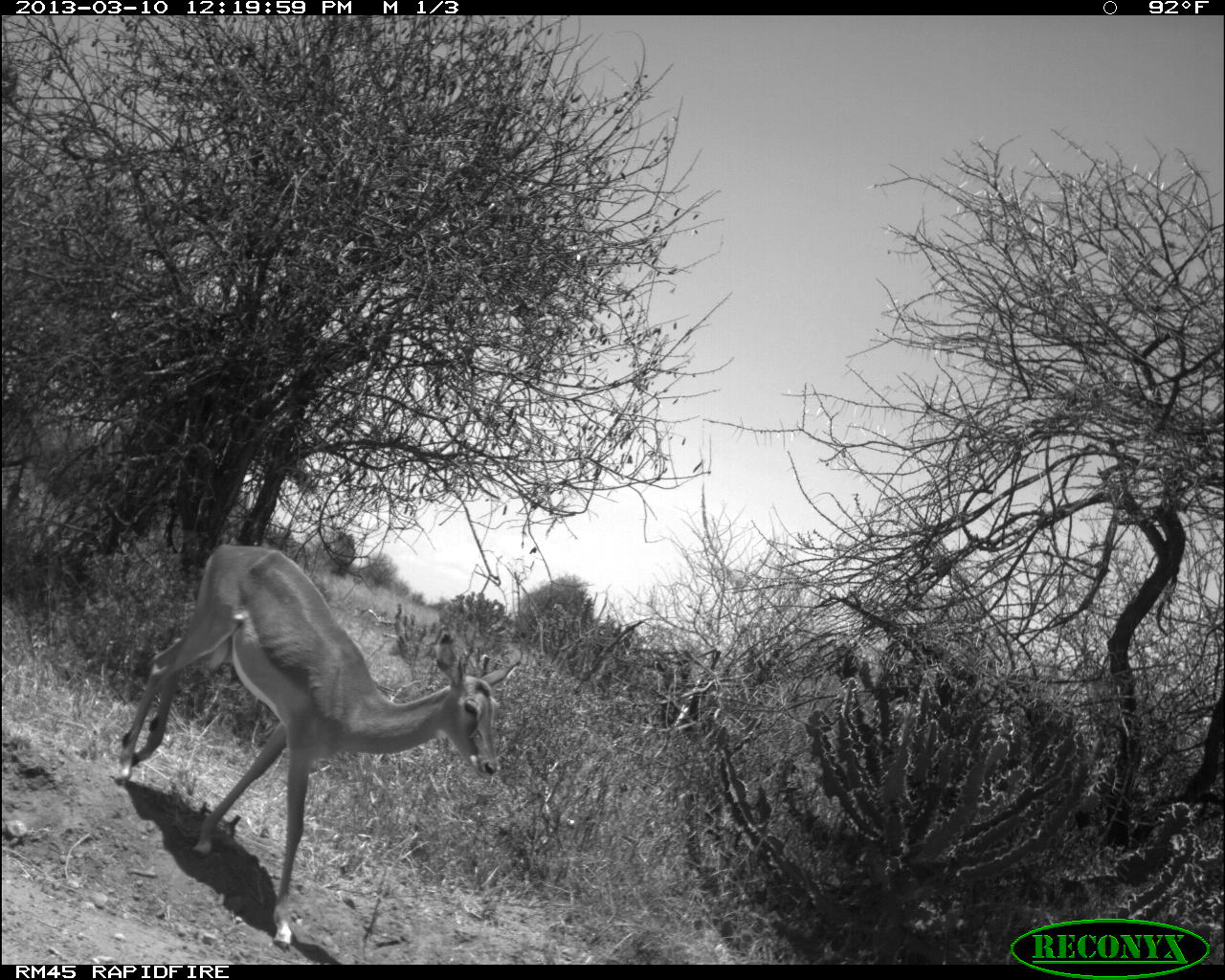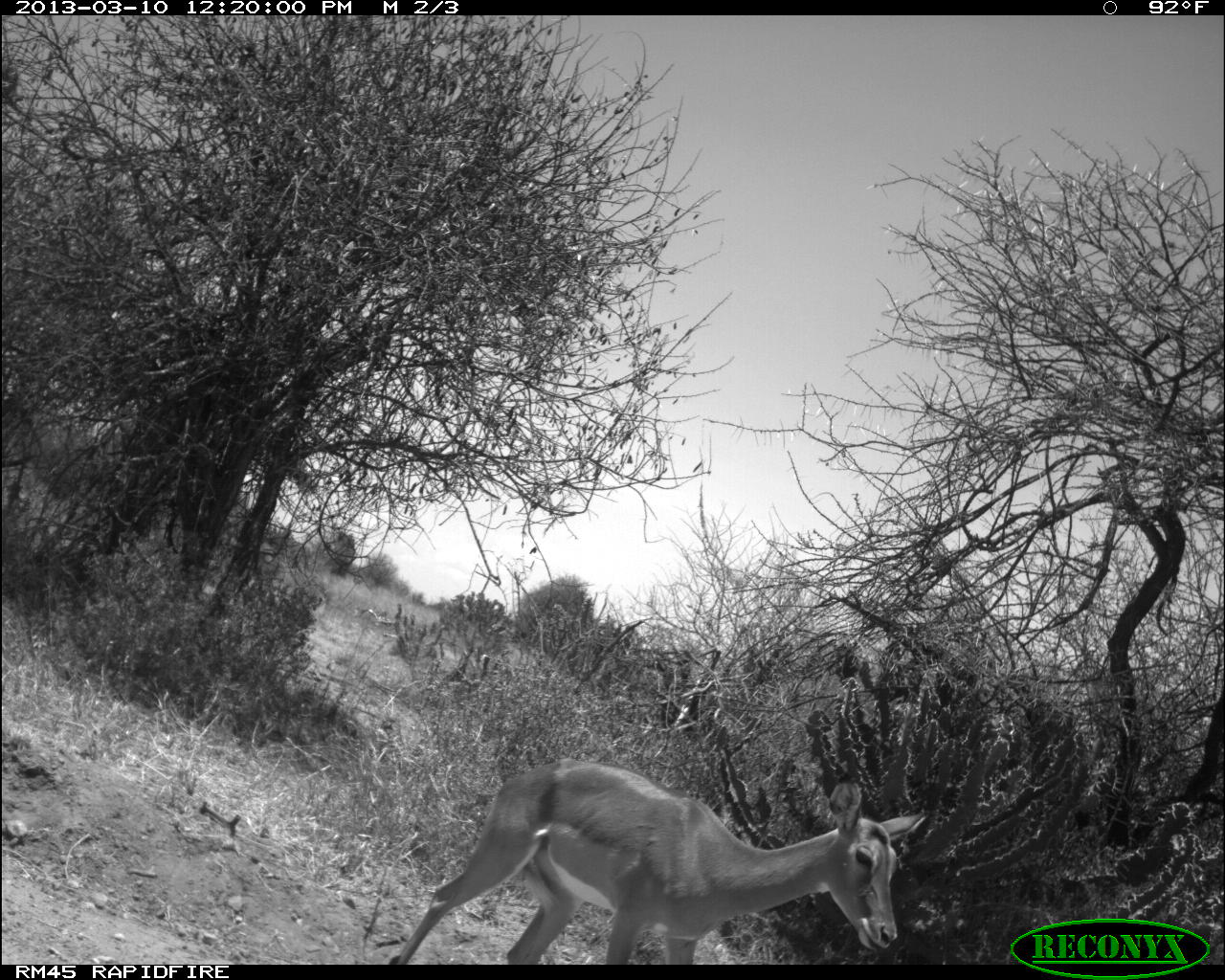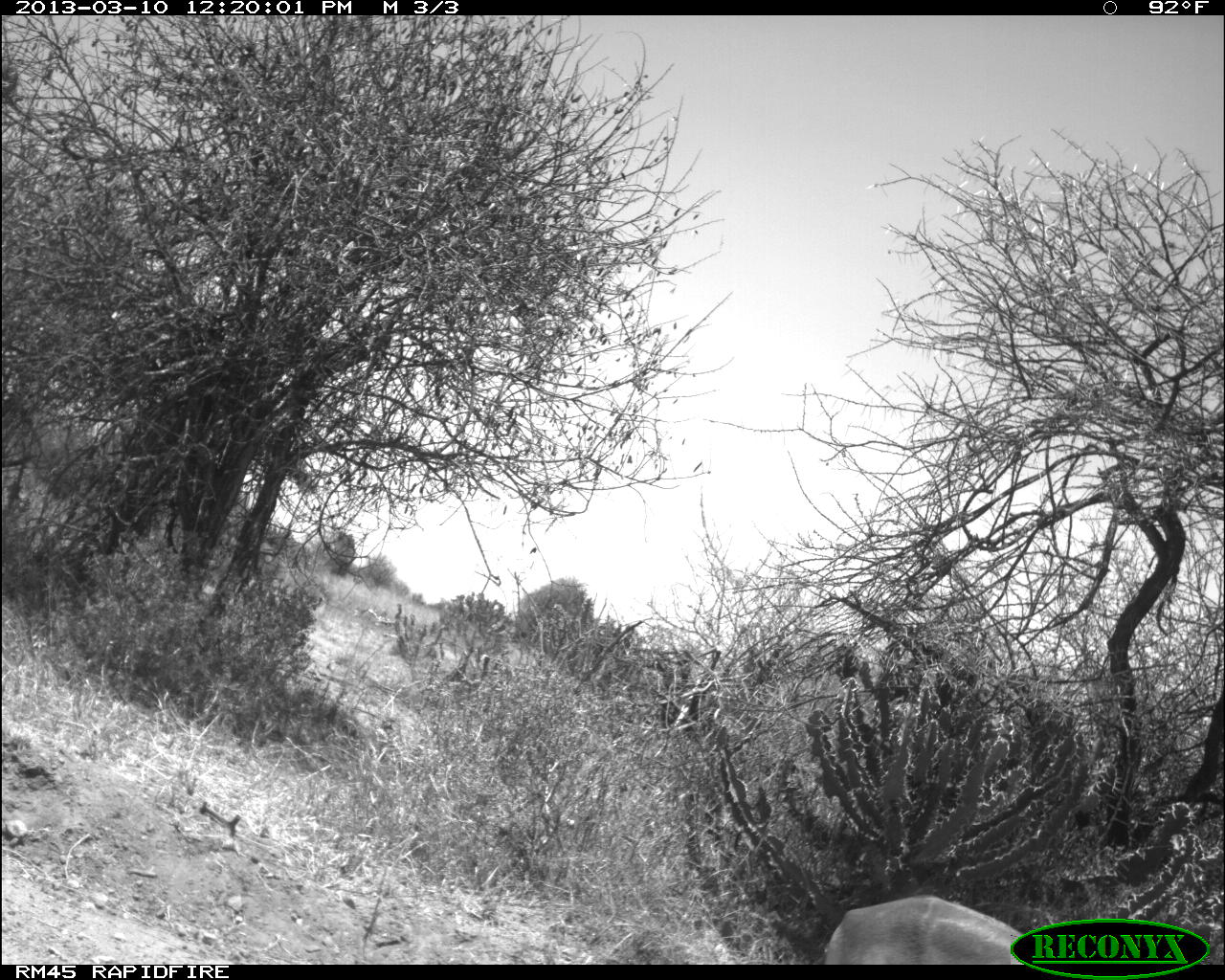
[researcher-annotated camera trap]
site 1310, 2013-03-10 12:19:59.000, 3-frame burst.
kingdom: Animalia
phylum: Chordata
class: Mammalia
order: Artiodactyla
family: Bovidae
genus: Aepyceros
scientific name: Aepyceros melampus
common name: impala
Aepyceros melampus (impala), count 1.